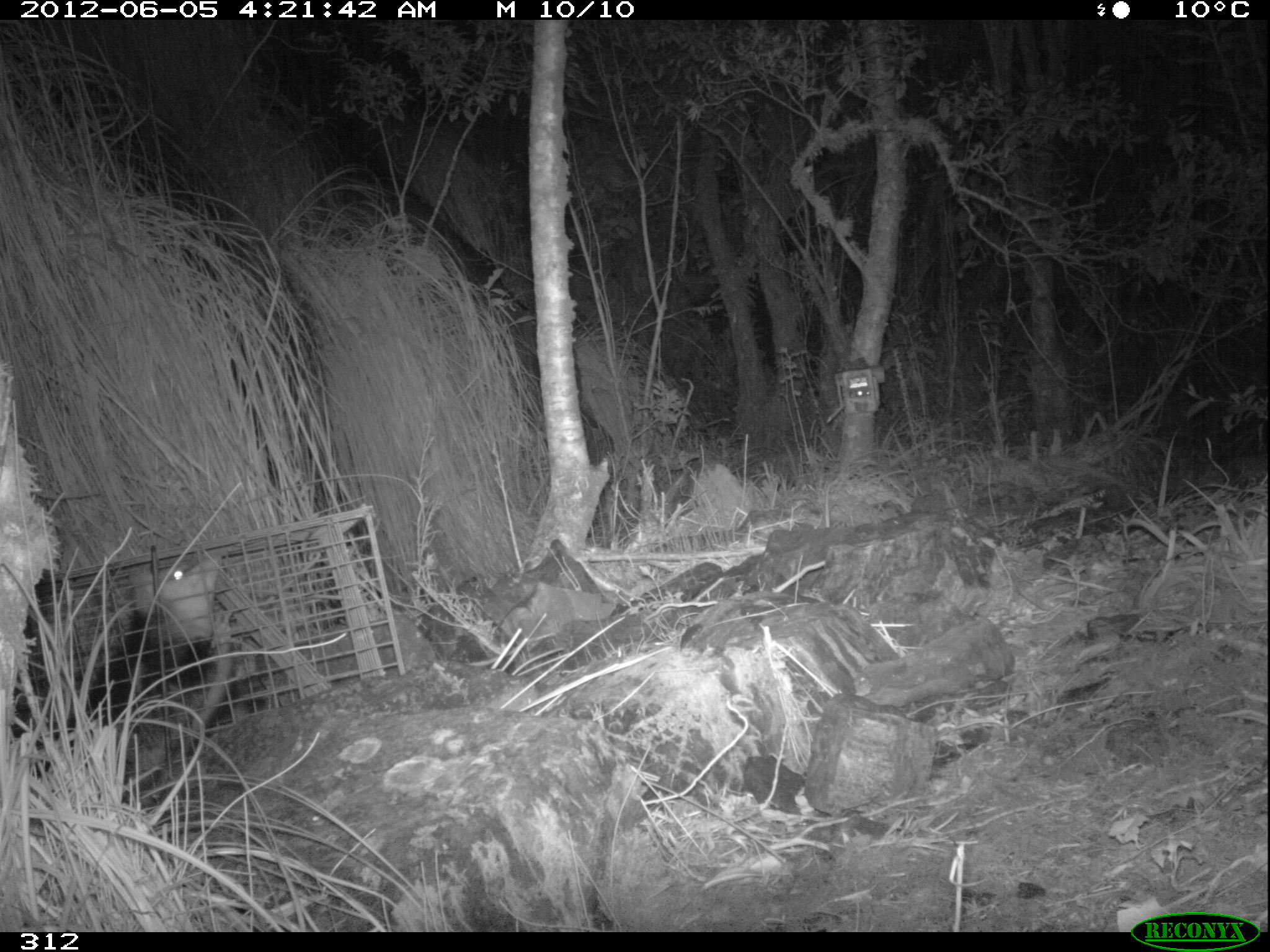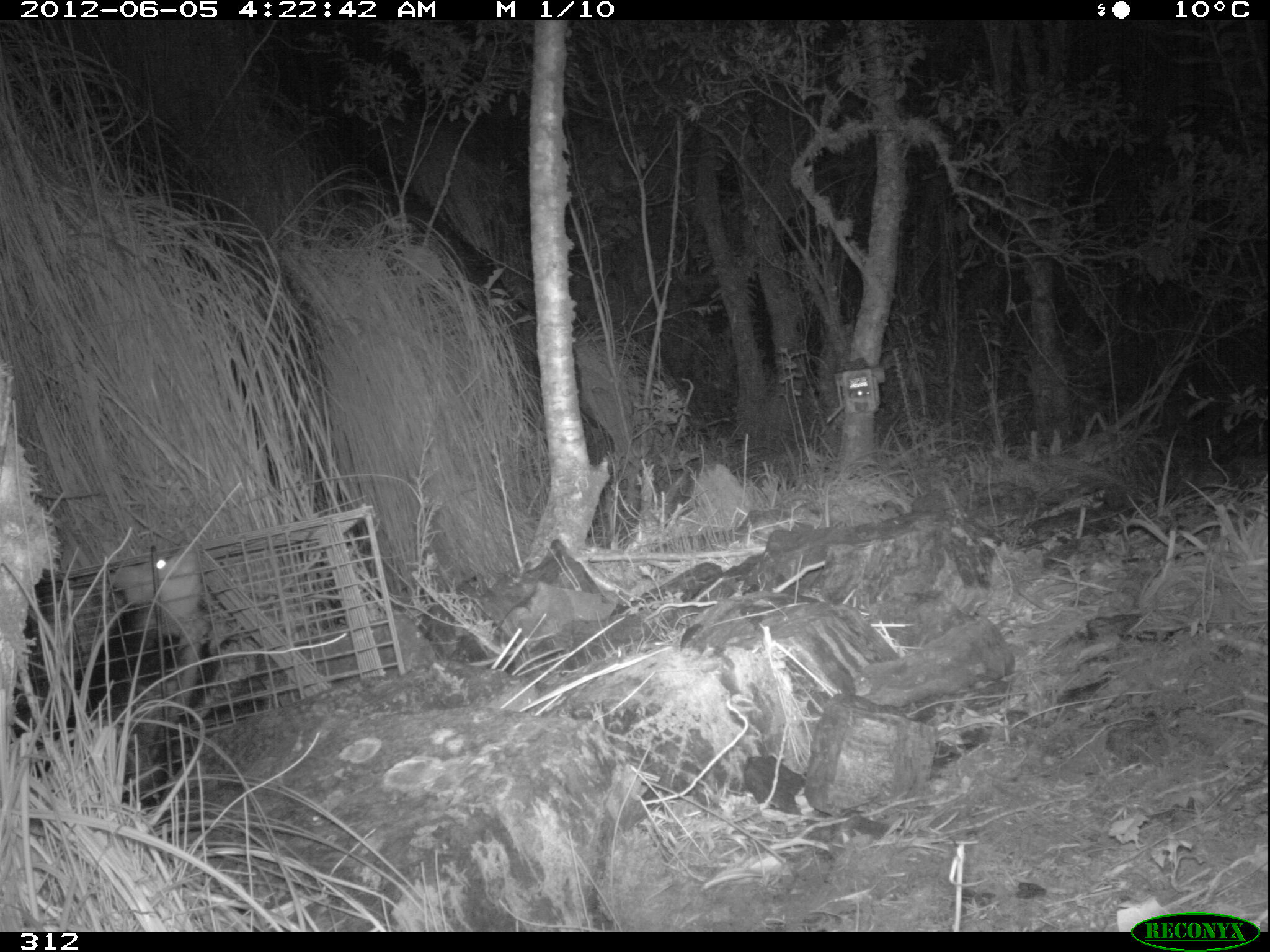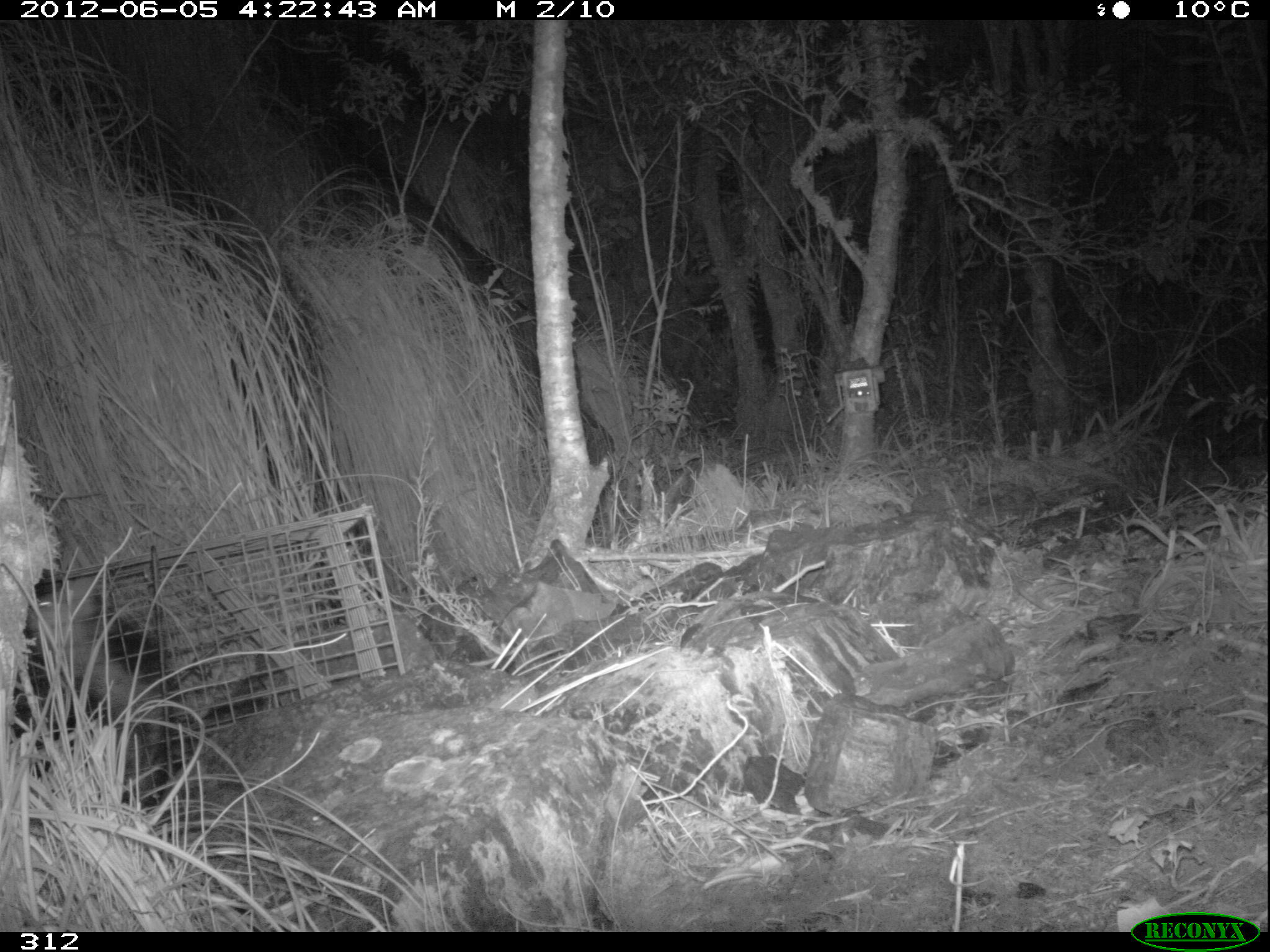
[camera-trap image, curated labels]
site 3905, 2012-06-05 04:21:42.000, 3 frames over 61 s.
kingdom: Animalia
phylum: Chordata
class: Mammalia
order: Didelphimorphia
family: Didelphidae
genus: Didelphis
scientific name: Didelphis pernigra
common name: andean white-eared opossum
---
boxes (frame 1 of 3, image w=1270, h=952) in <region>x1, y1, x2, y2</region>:
didelphis pernigra: <region>8, 554, 235, 785</region>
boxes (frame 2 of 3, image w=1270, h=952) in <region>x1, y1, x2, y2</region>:
didelphis pernigra: <region>15, 538, 236, 810</region>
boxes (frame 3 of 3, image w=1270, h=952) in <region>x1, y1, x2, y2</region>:
didelphis pernigra: <region>9, 569, 207, 802</region>